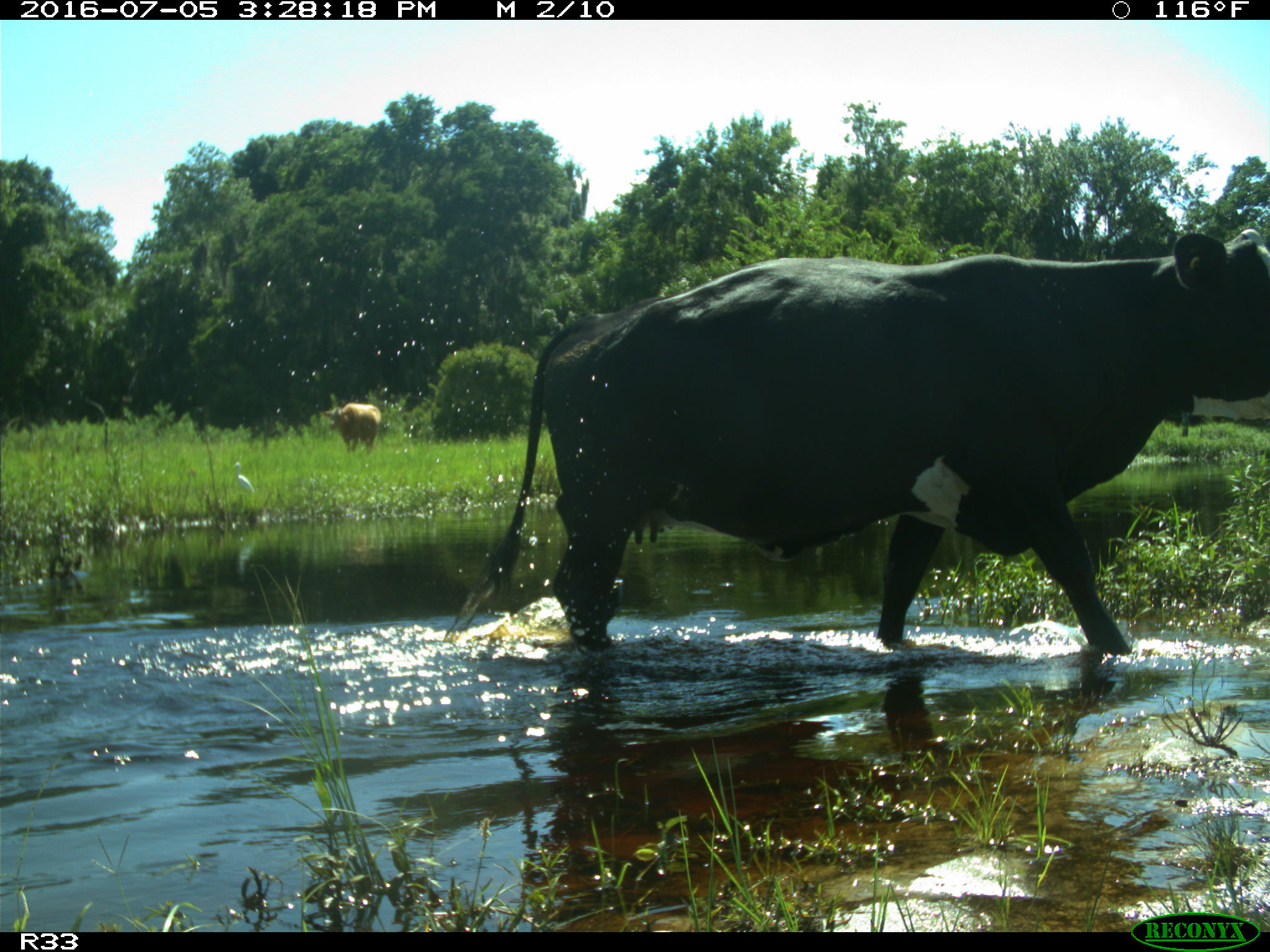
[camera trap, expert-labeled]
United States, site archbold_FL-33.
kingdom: Animalia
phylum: Chordata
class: Mammalia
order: Artiodactyla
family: Bovidae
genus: Bos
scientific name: Bos taurus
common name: domestic cow